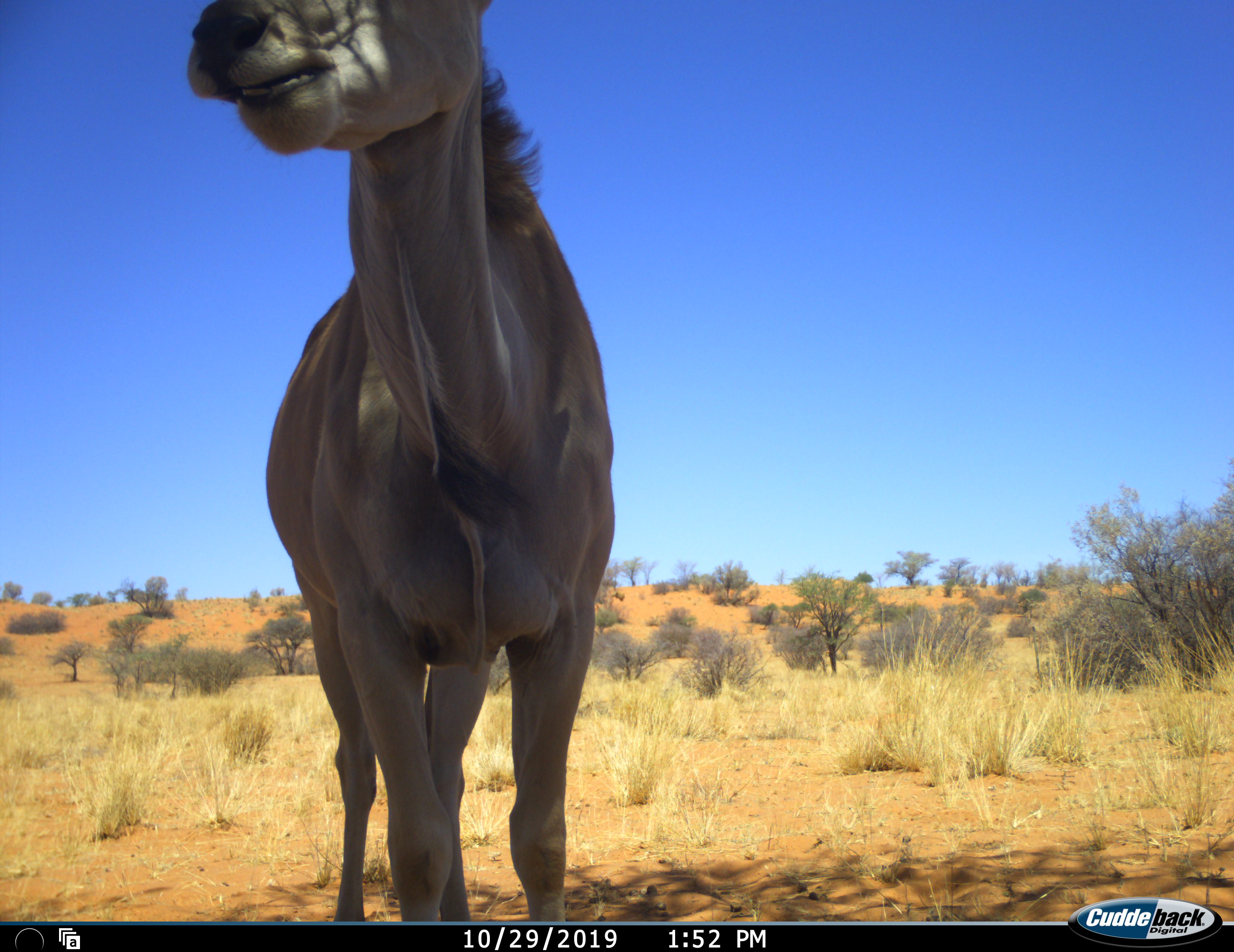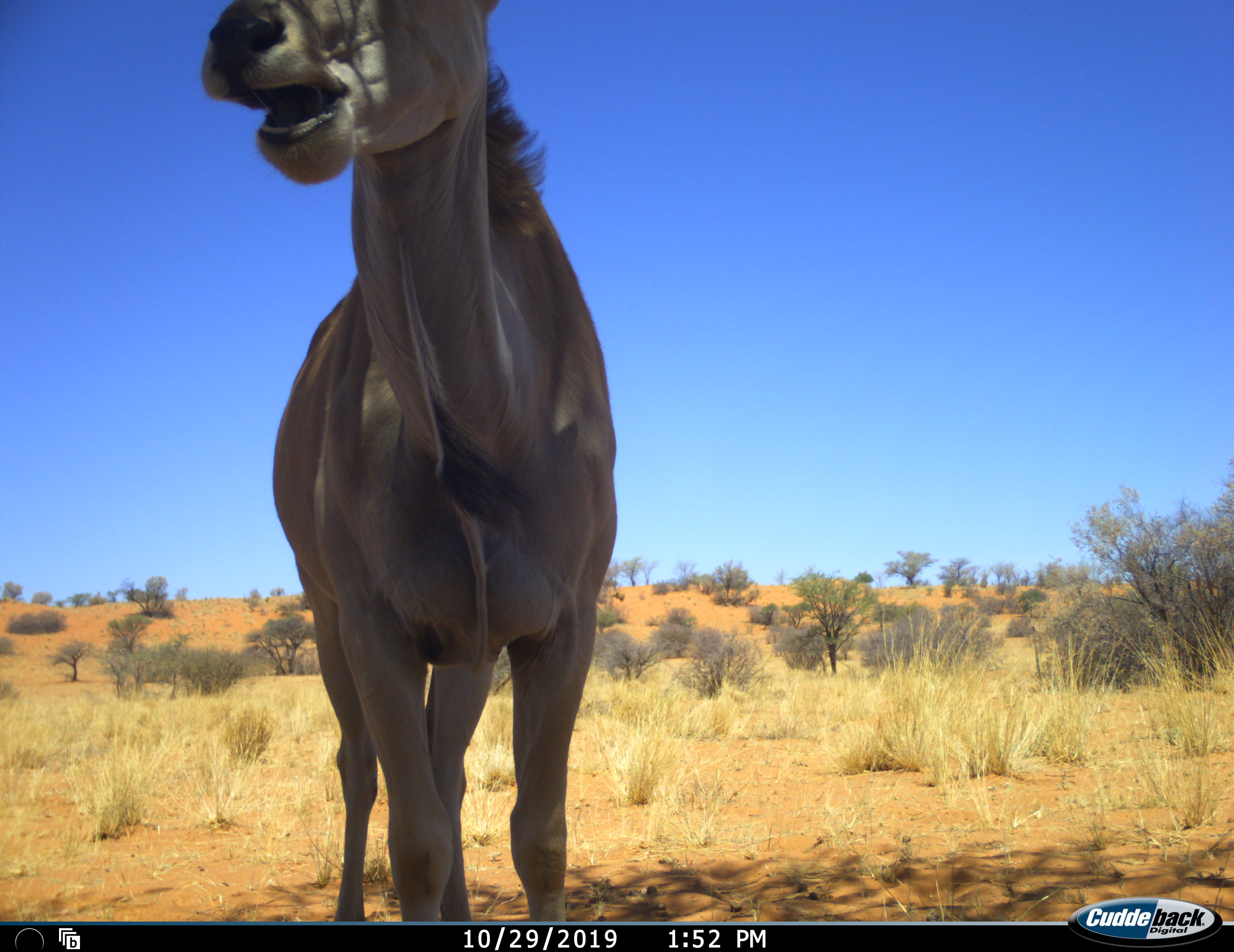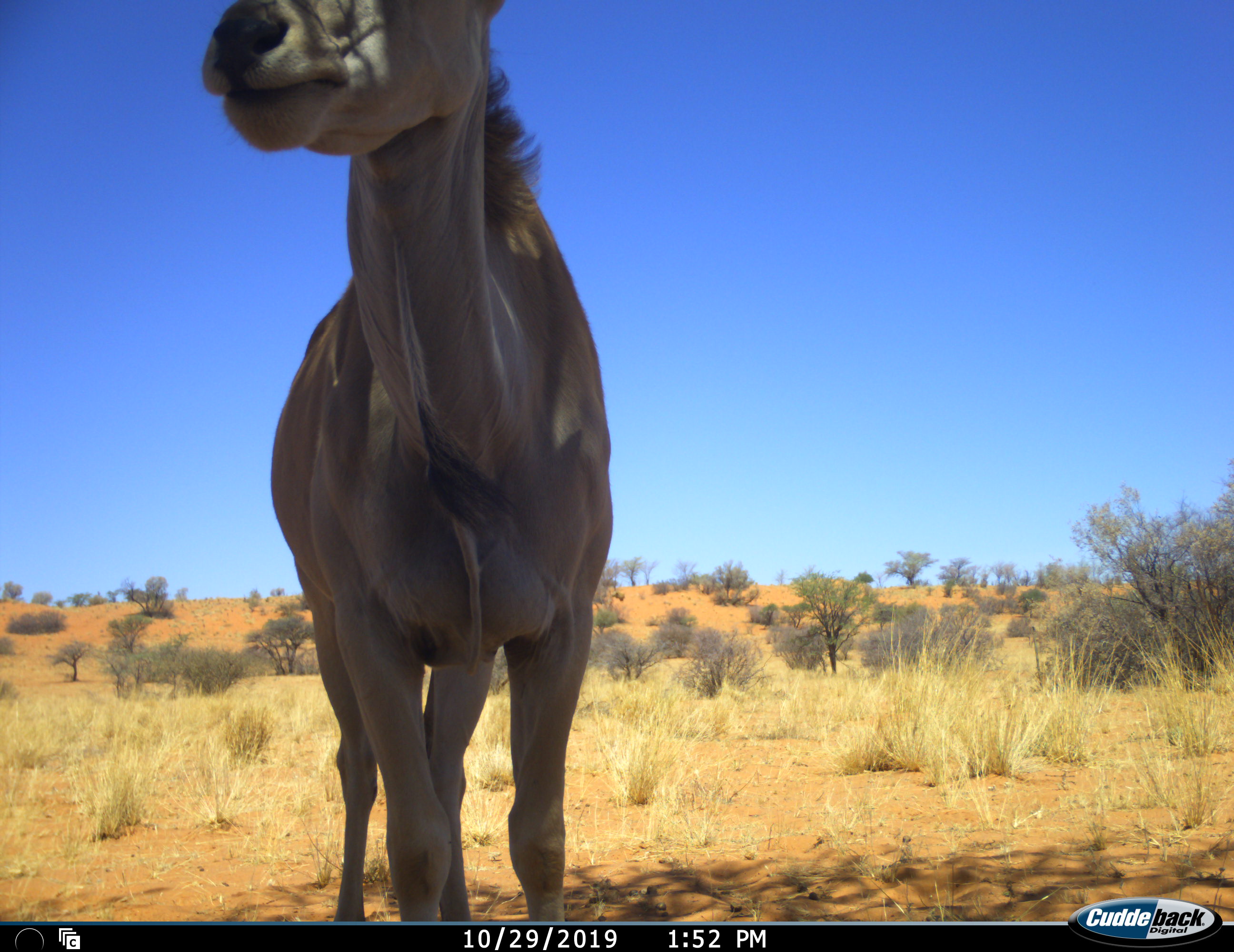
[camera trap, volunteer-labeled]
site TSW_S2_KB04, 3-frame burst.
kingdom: Animalia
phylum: Chordata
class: Mammalia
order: Artiodactyla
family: Bovidae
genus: Tragelaphus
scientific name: Tragelaphus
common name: kudu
Kudu (Tragelaphus), count 1. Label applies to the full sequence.